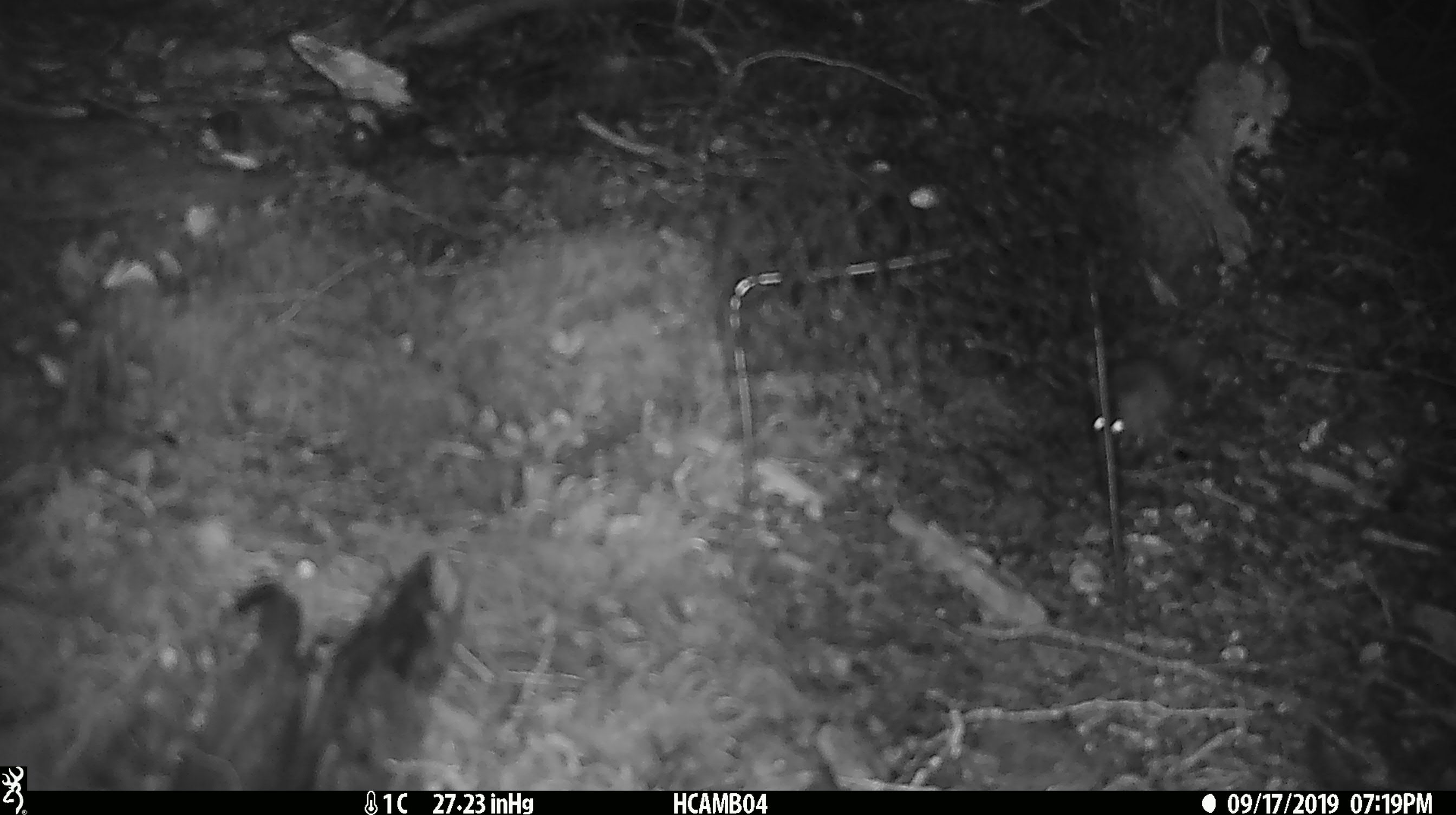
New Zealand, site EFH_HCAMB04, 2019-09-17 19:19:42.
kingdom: Animalia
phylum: Chordata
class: Mammalia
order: Rodentia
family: Muridae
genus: Mus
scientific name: Mus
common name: mouse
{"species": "mouse (Mus)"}